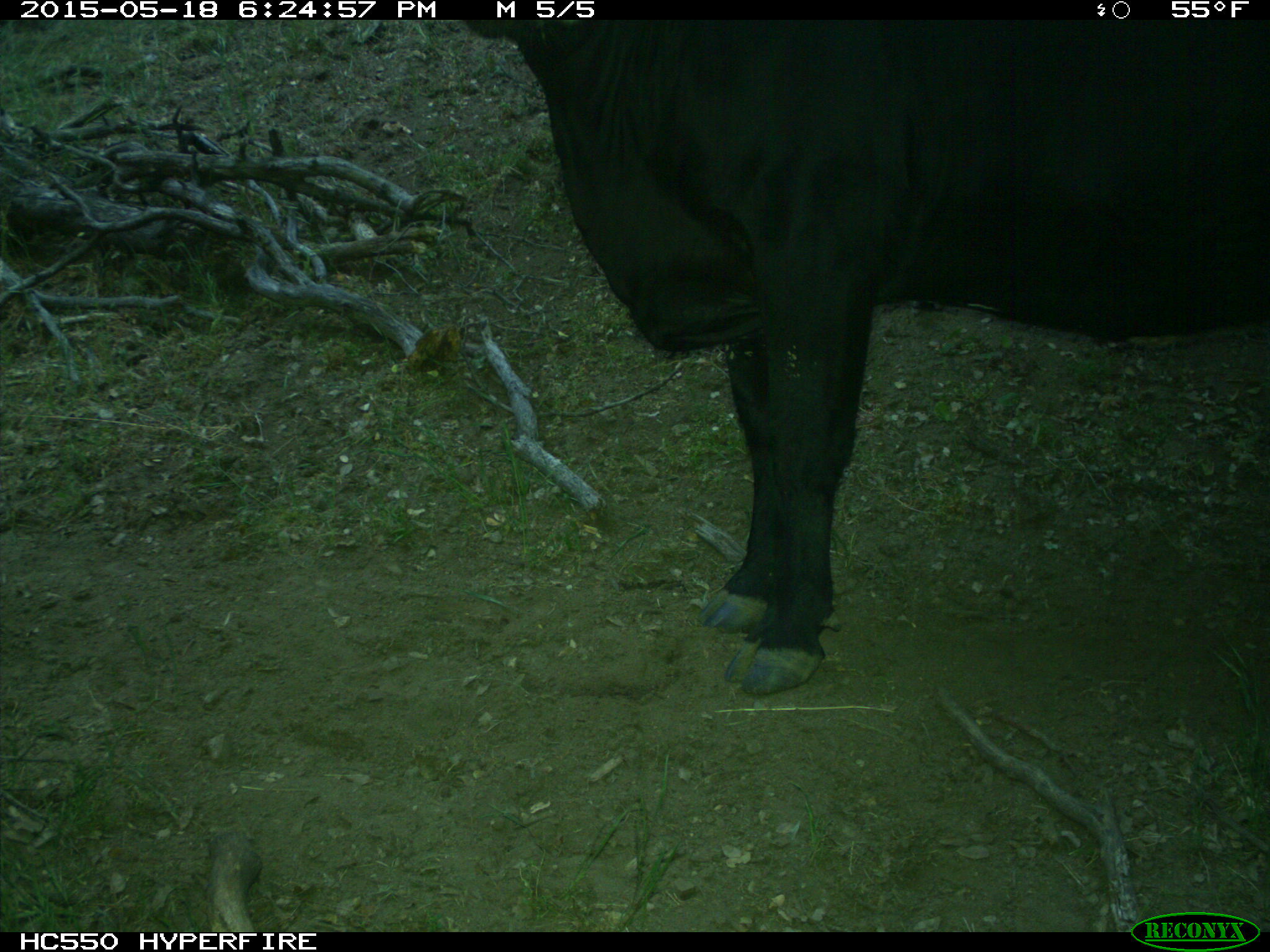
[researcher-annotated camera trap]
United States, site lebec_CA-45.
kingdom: Animalia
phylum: Chordata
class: Mammalia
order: Artiodactyla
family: Bovidae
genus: Bos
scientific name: Bos taurus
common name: domestic cow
Bos taurus (domestic cow).